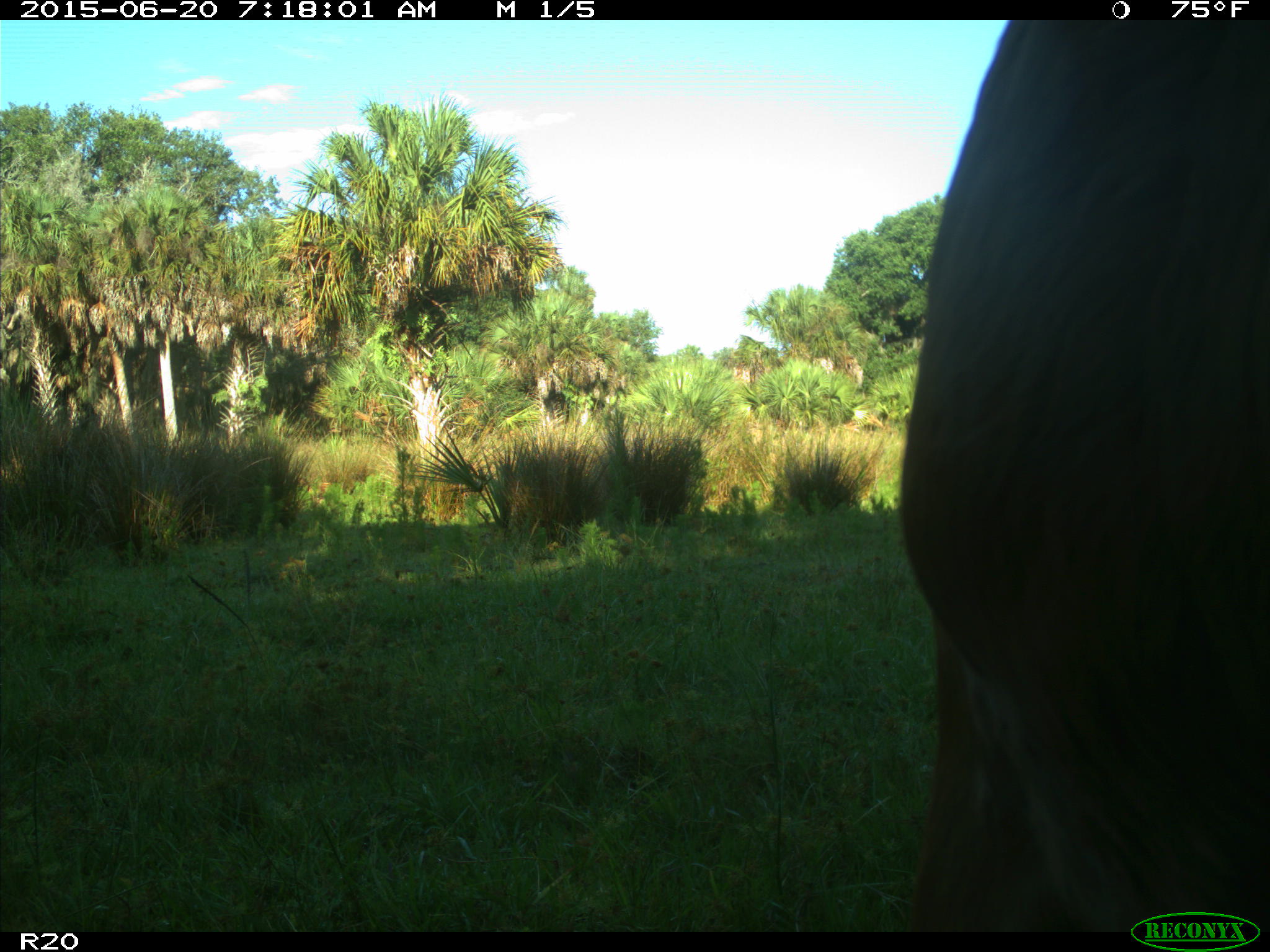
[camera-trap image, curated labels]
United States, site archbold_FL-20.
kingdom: Animalia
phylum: Chordata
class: Mammalia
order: Artiodactyla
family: Bovidae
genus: Bos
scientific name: Bos taurus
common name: domestic cow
Bos taurus (domestic cow).